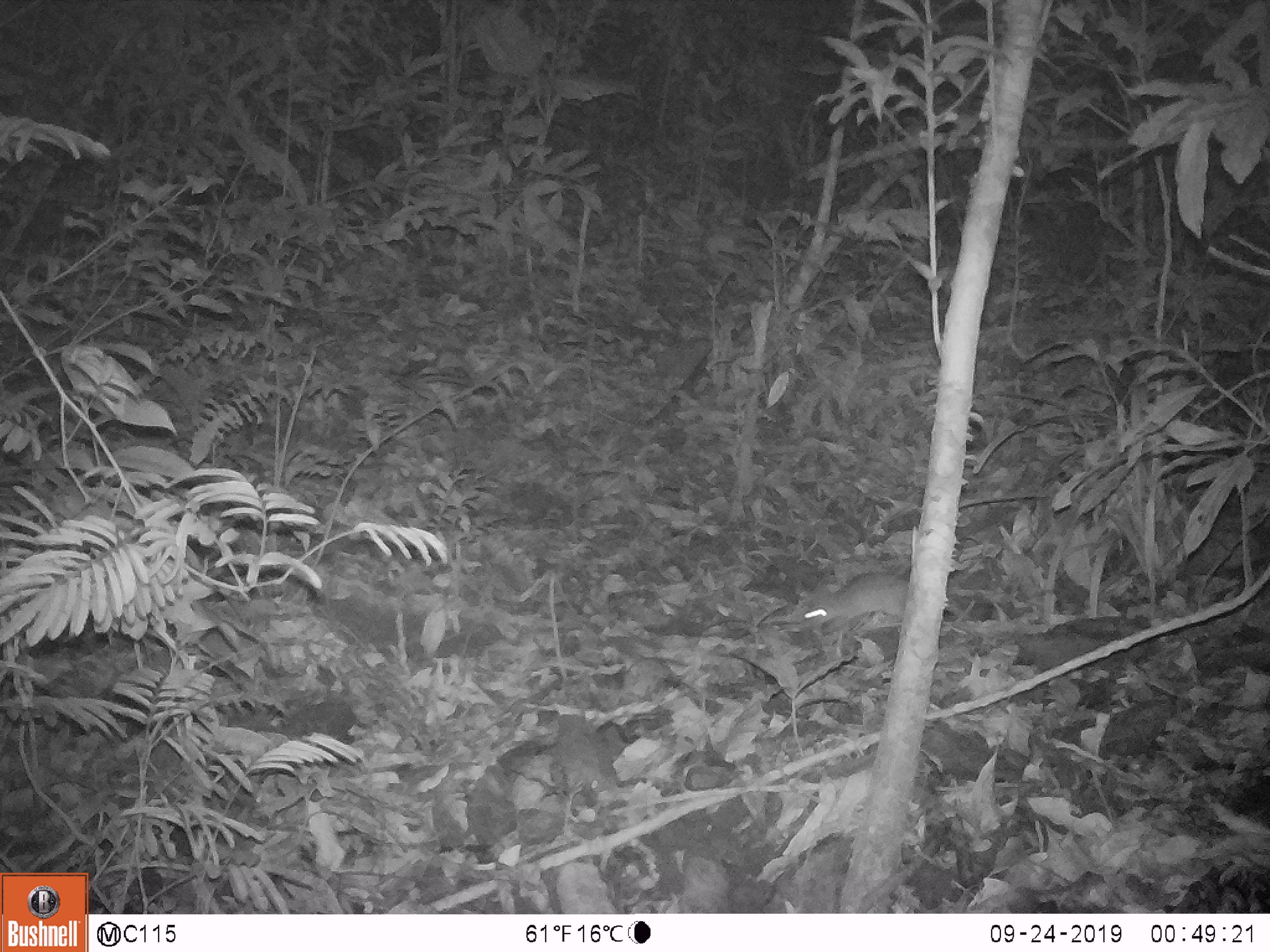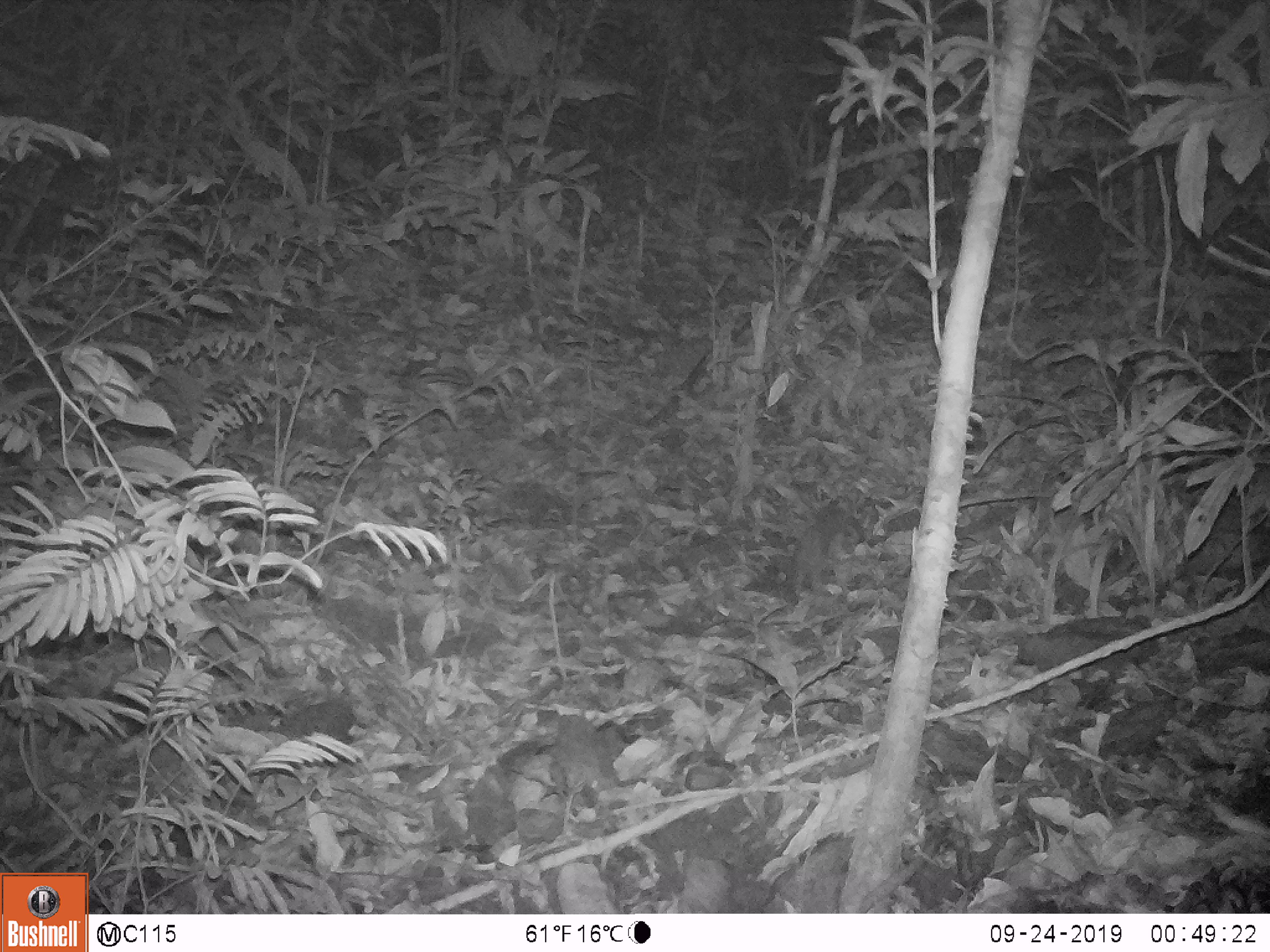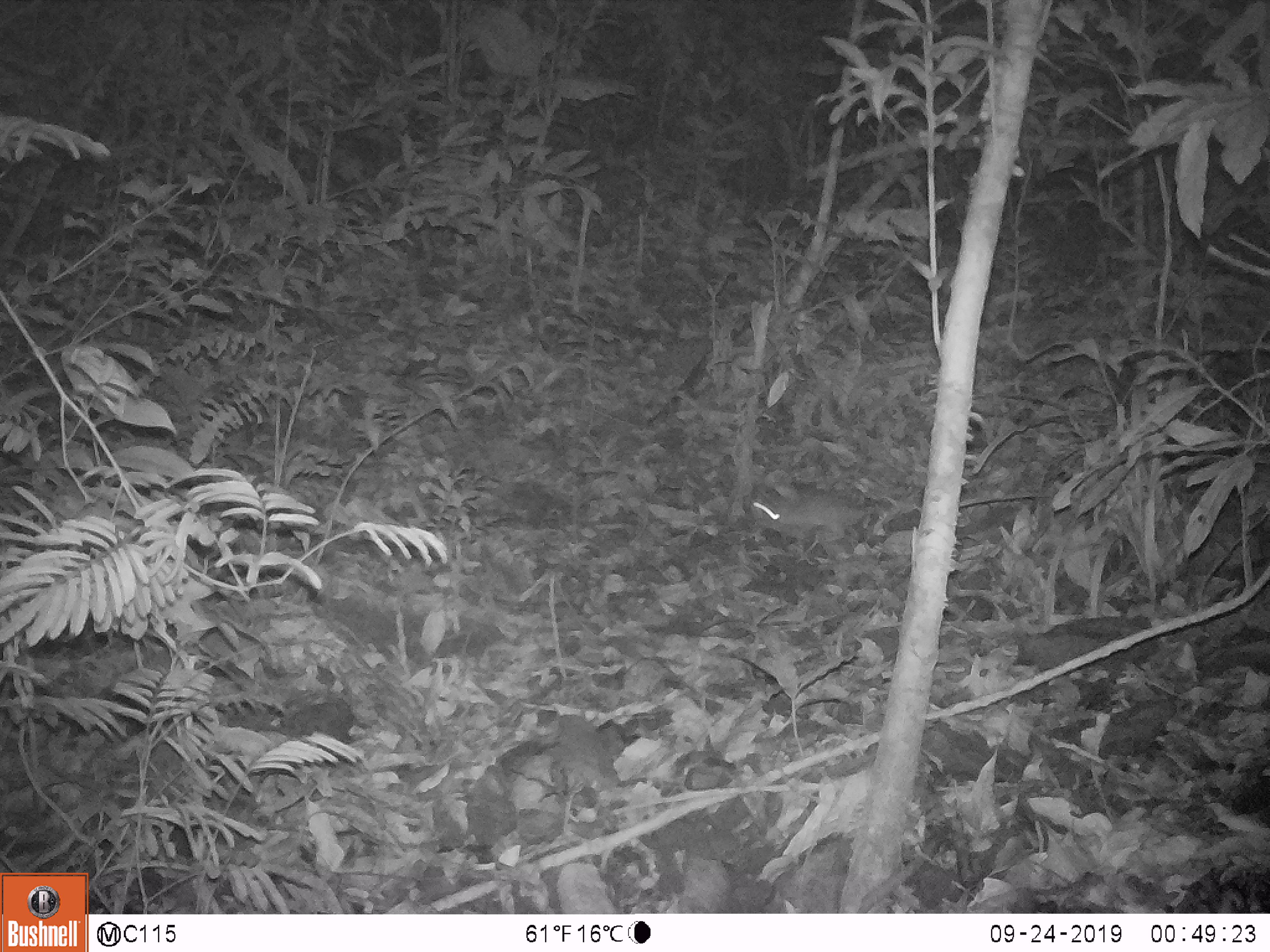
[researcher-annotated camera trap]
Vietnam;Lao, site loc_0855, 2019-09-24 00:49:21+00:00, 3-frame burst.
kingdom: Animalia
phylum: Chordata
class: Mammalia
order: Rodentia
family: Muridae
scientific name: Muridae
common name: old-world mice and rats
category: unidentified murid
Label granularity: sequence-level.